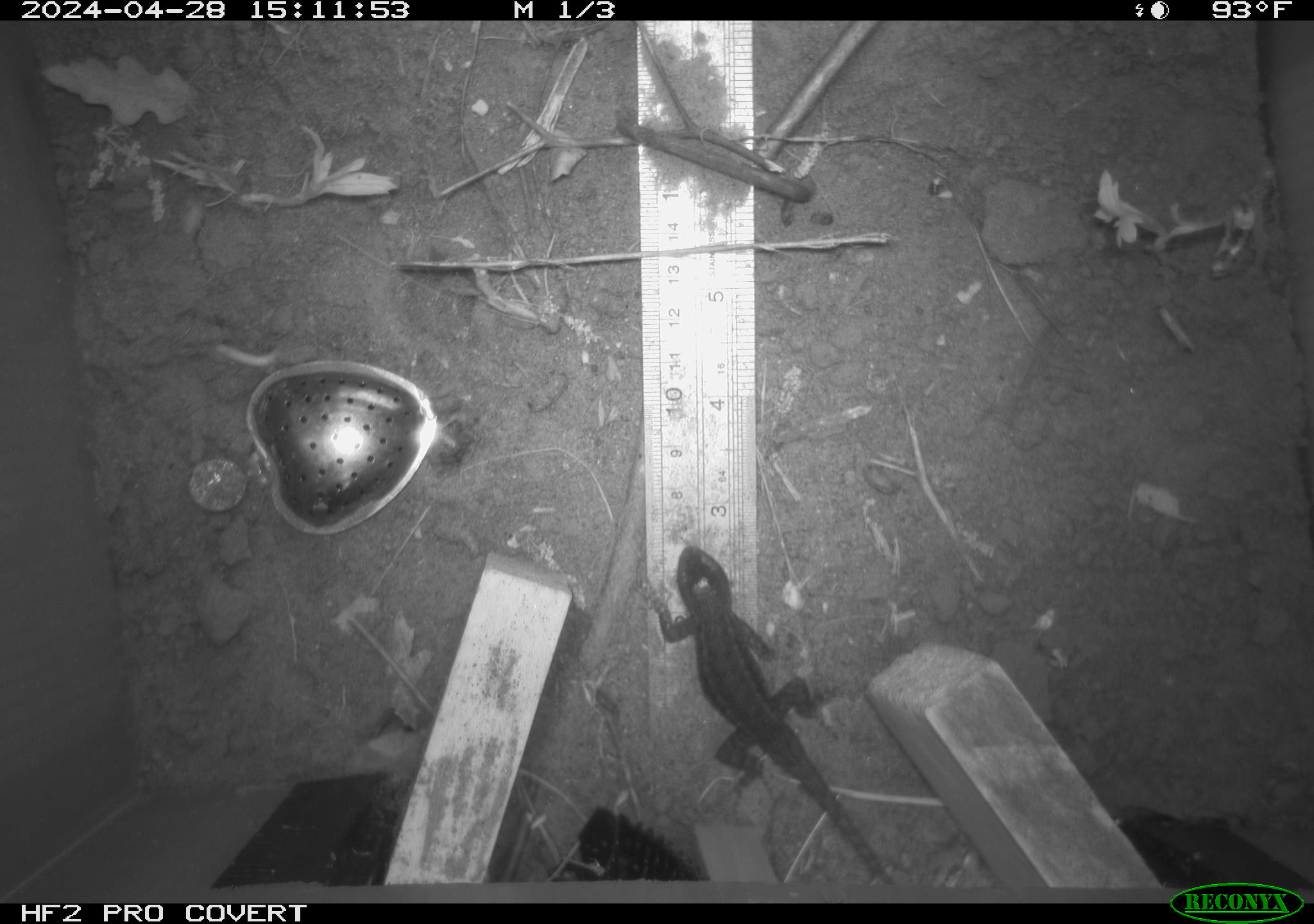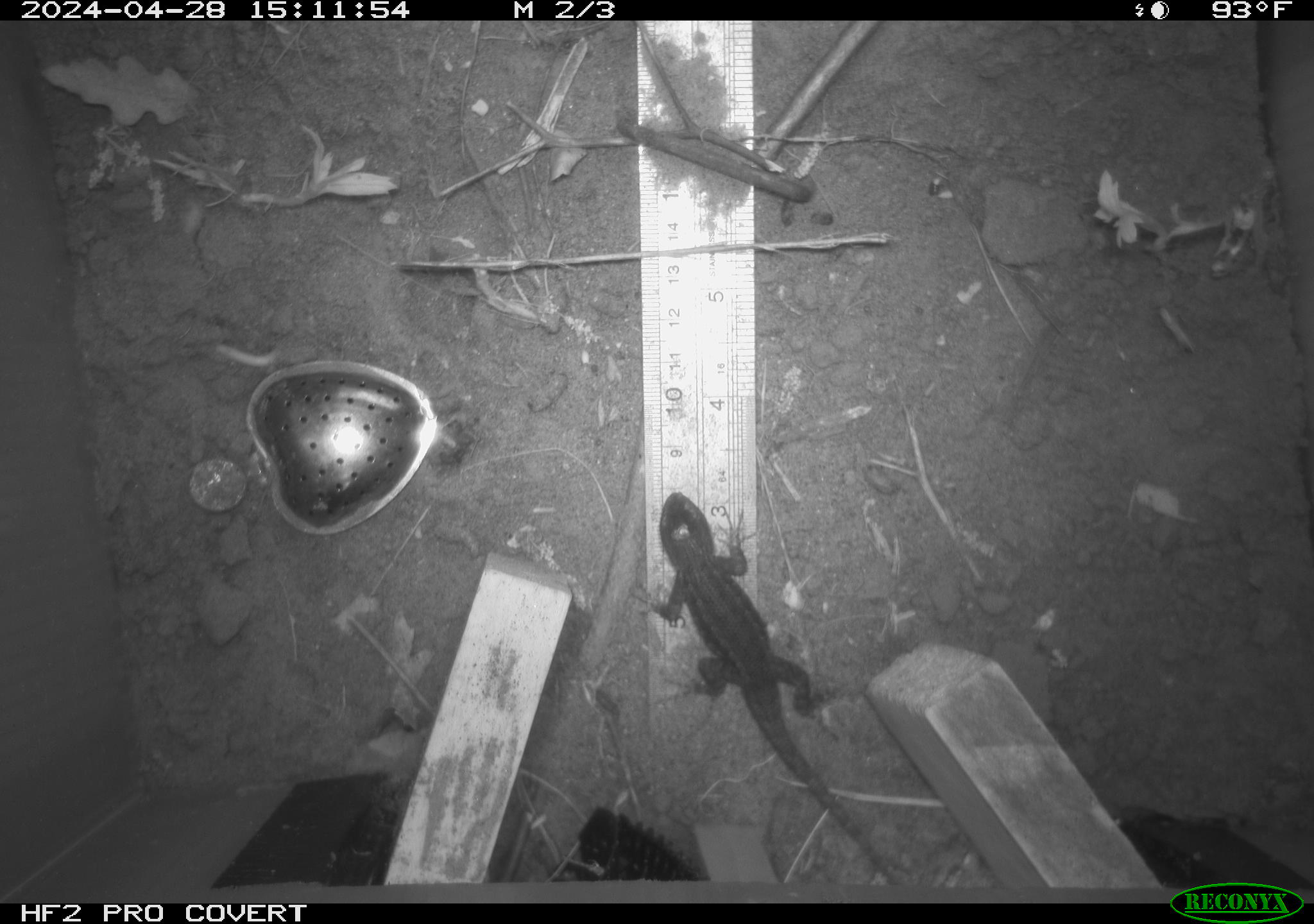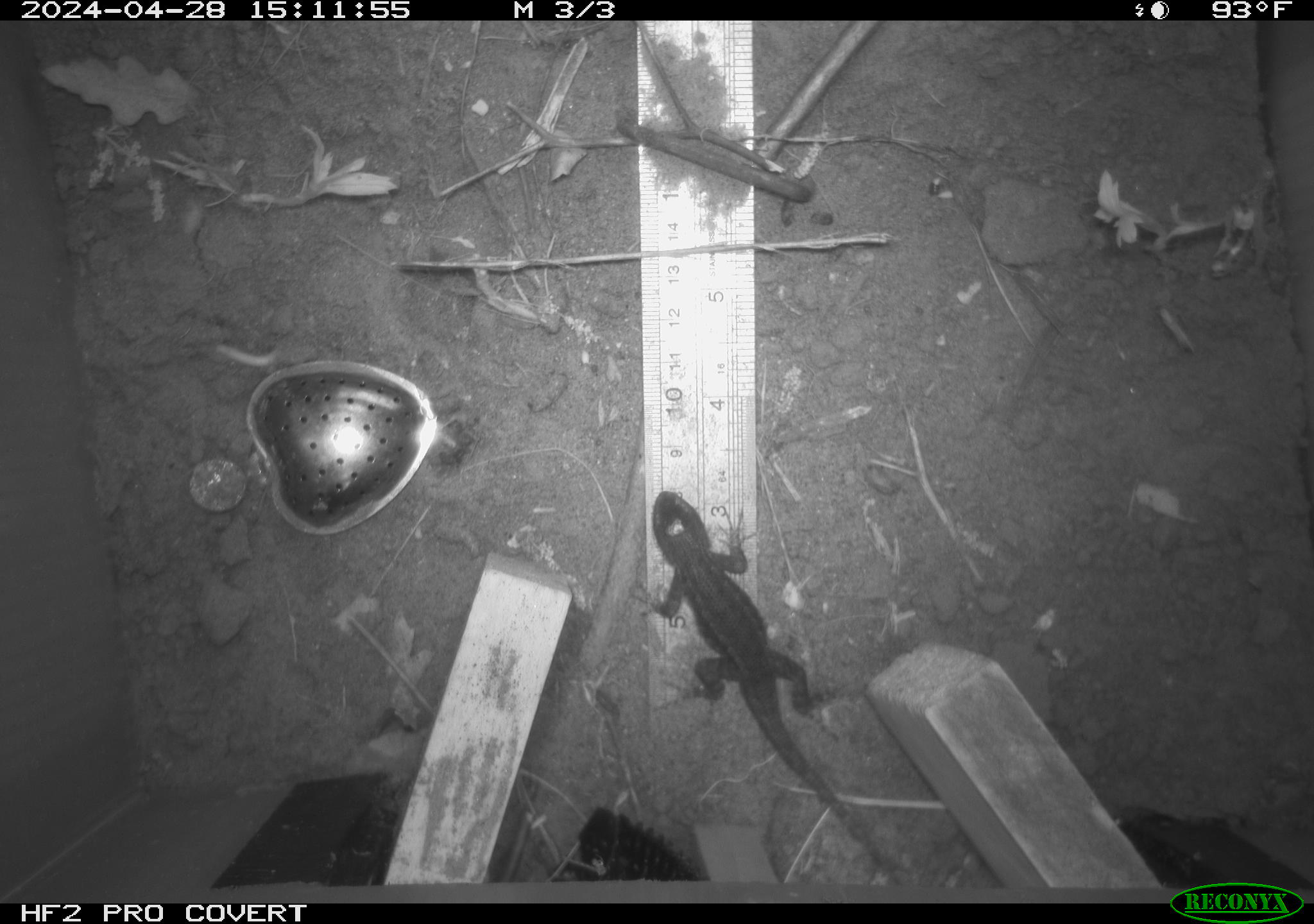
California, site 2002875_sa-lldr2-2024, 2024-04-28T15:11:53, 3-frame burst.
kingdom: Animalia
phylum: Chordata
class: Reptilia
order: Squamata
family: Phrynosomatidae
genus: Sceloporus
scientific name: Sceloporus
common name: spiny lizards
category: sceloporus species